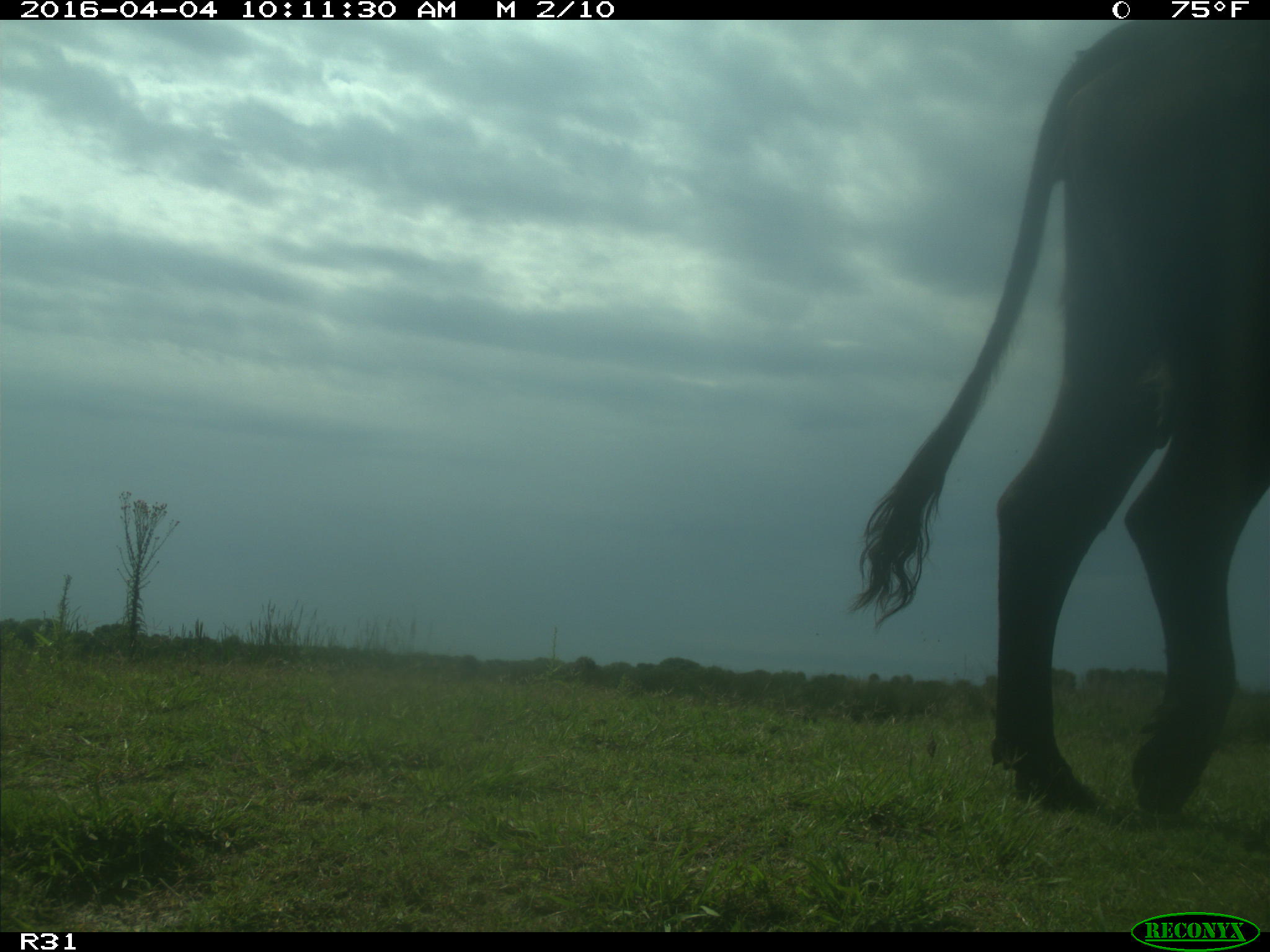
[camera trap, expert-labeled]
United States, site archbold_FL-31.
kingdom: Animalia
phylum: Chordata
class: Mammalia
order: Artiodactyla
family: Bovidae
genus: Bos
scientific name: Bos taurus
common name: domestic cow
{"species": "Bos taurus (domestic cow)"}